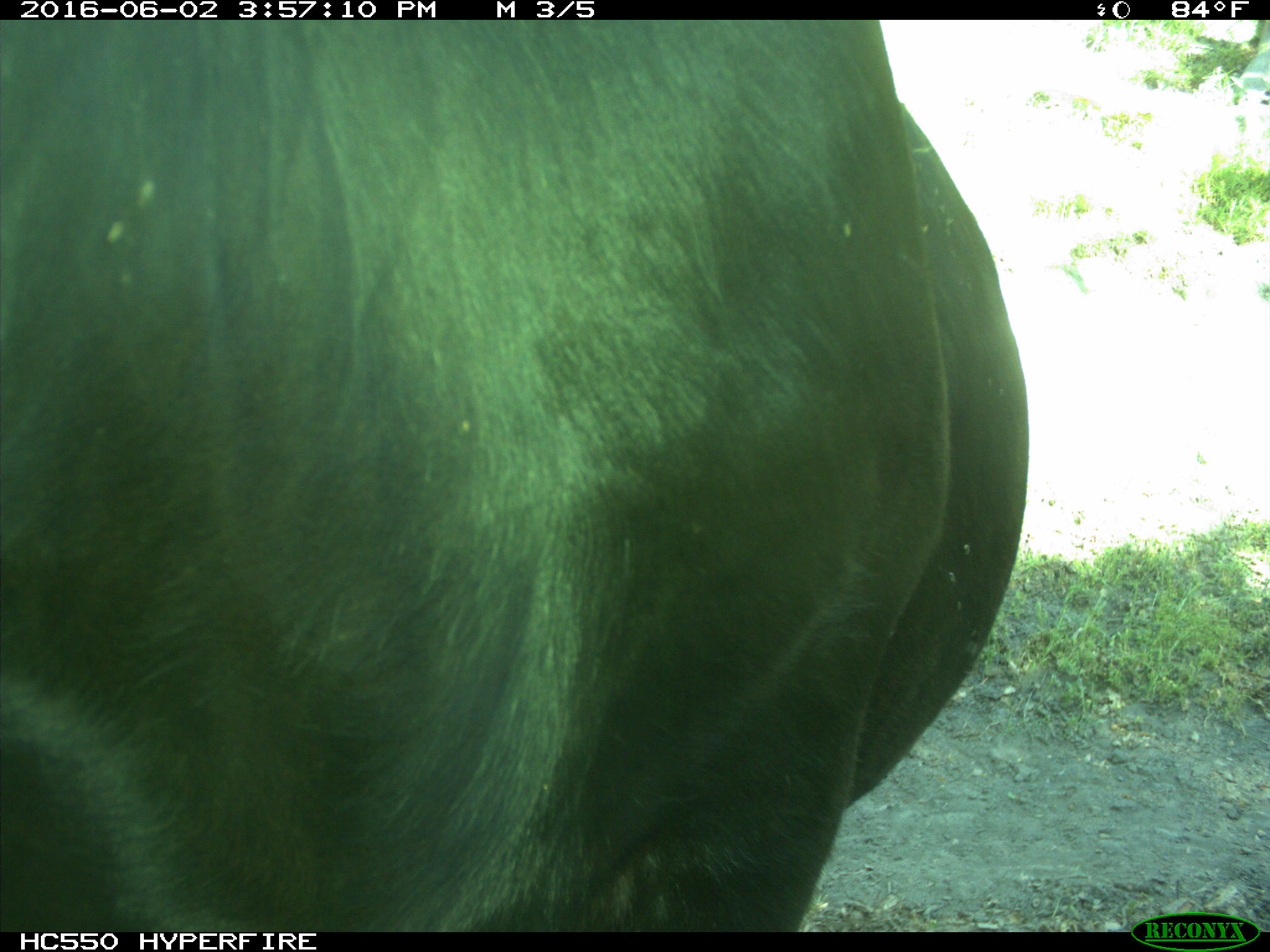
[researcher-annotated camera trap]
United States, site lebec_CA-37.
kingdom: Animalia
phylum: Chordata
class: Mammalia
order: Artiodactyla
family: Bovidae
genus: Bos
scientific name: Bos taurus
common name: domestic cow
Bos taurus (domestic cow).